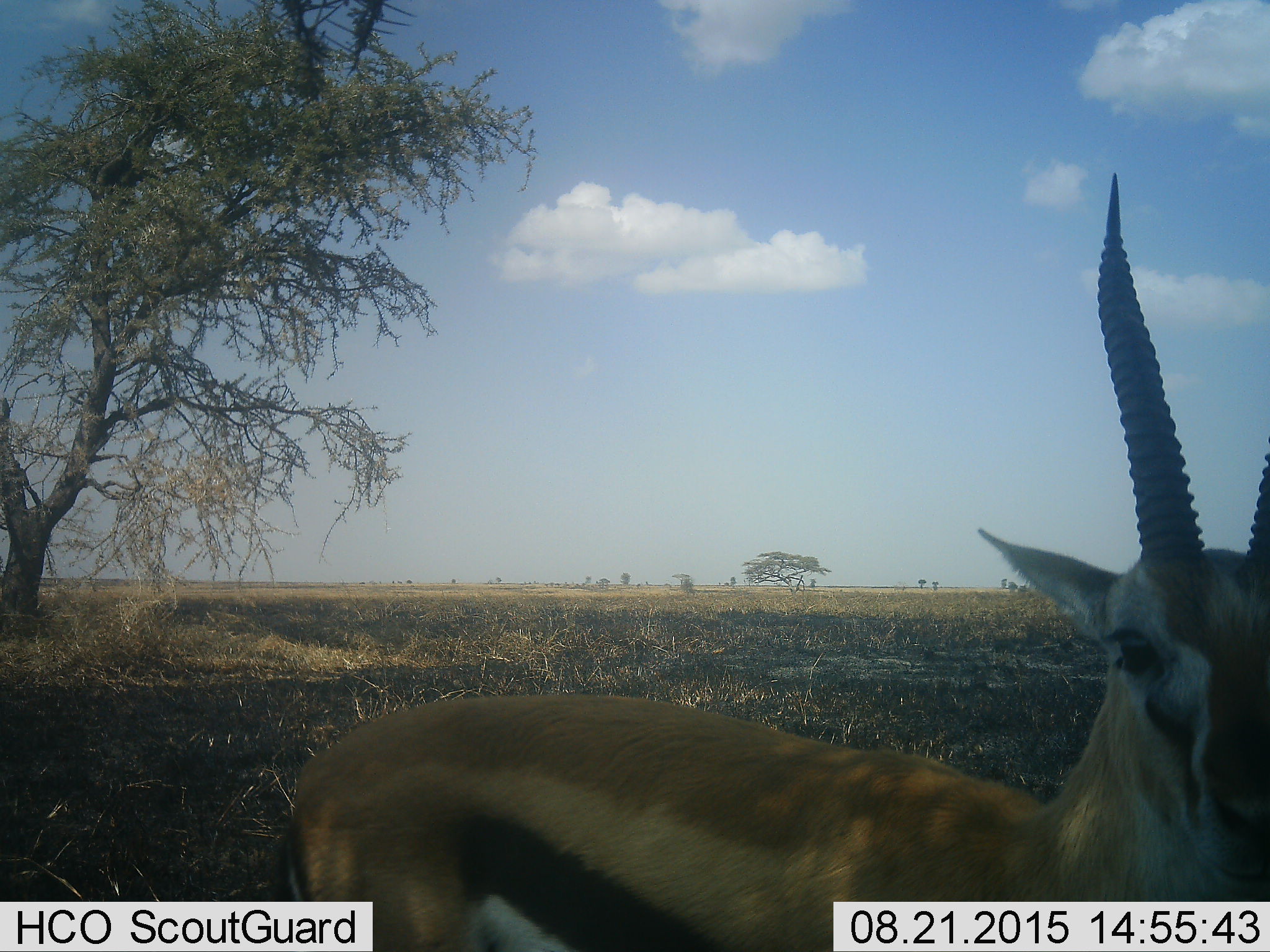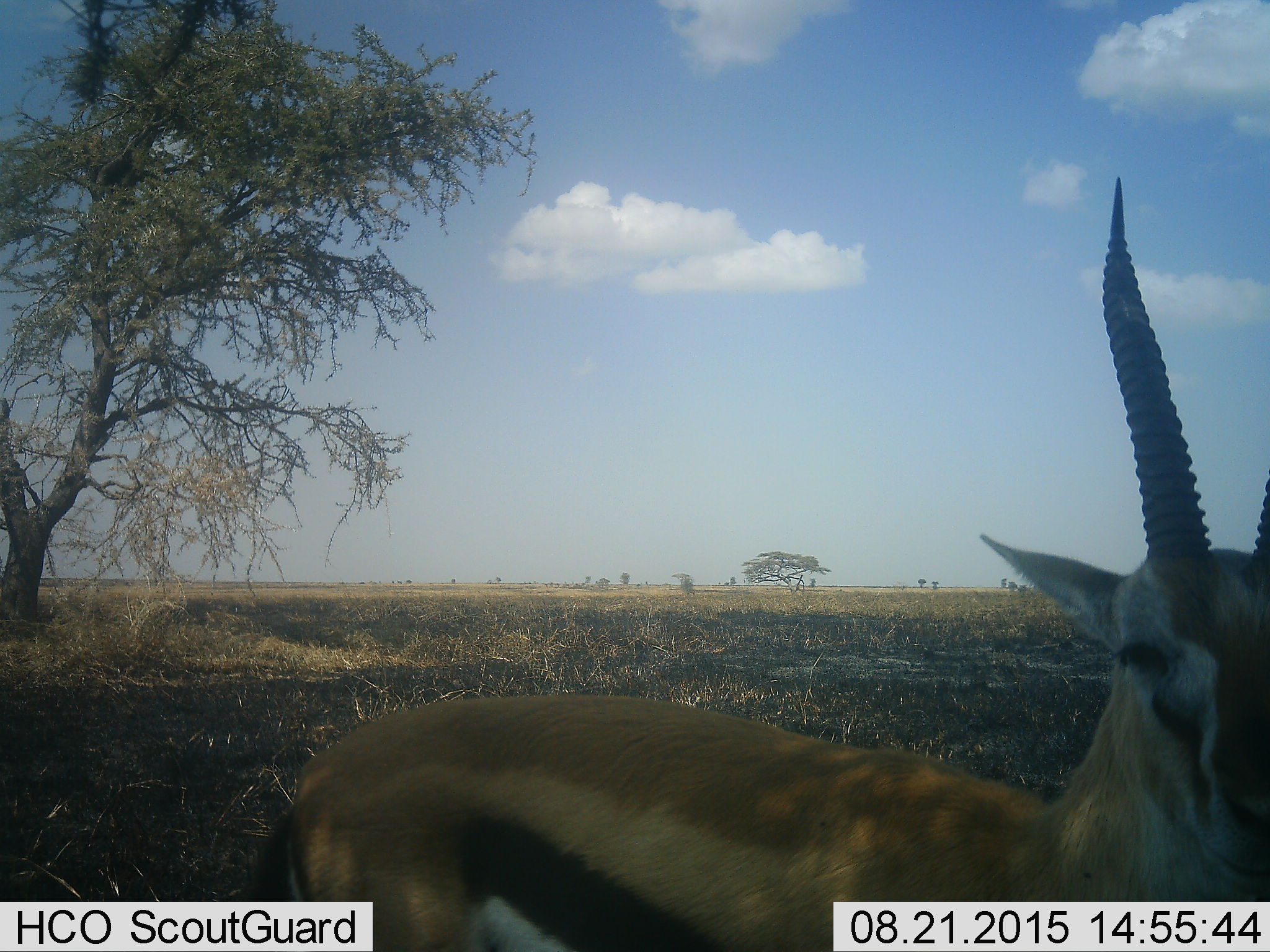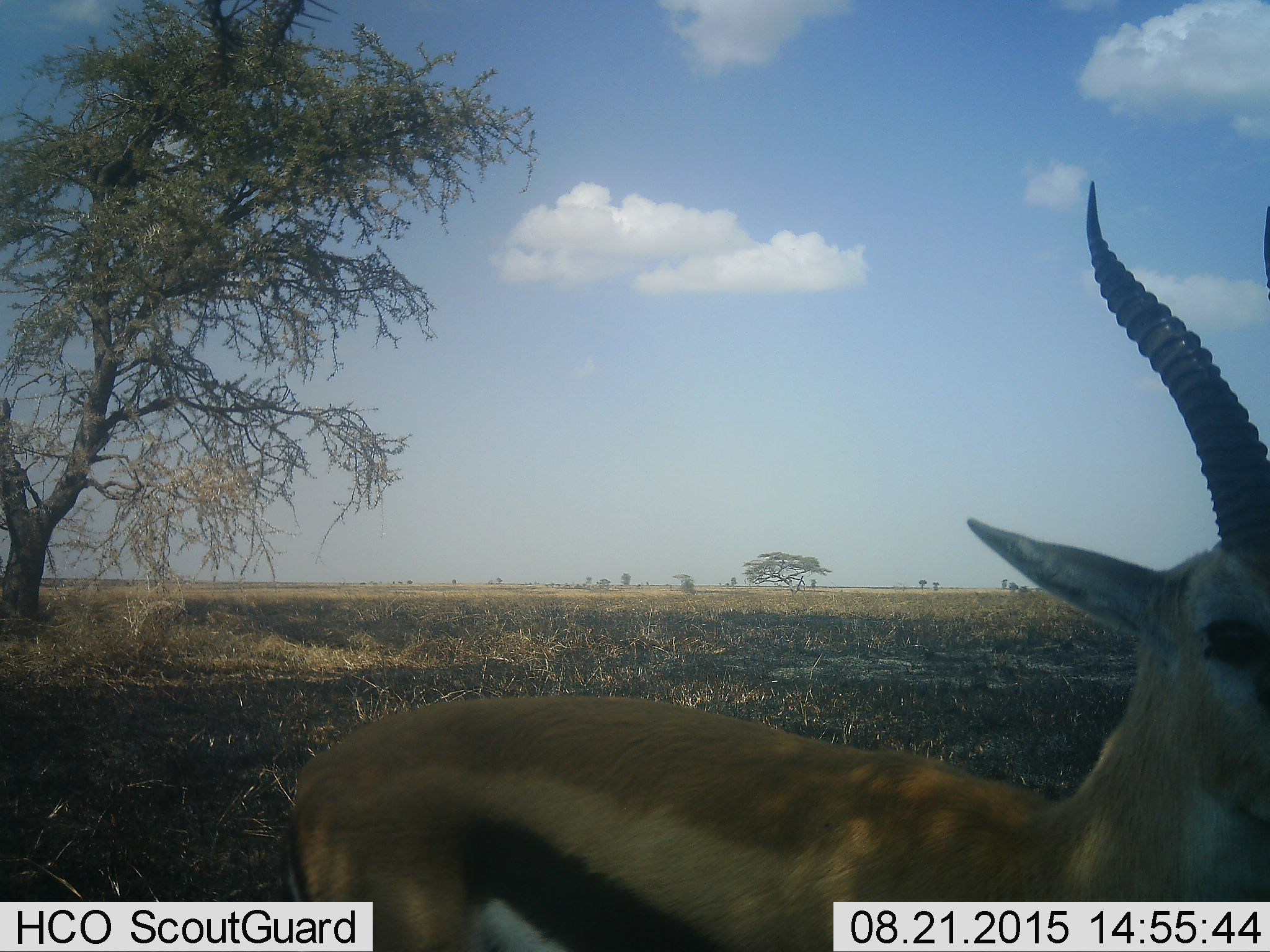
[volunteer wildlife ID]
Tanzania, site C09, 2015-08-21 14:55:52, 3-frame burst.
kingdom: Animalia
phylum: Chordata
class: Mammalia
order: Artiodactyla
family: Bovidae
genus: Eudorcas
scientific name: Eudorcas thomsonii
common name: thomson's gazelle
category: gazellethomsons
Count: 1.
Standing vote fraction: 87%.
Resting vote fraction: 0%.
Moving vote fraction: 7%.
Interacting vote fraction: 7%.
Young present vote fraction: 0%.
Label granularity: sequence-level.